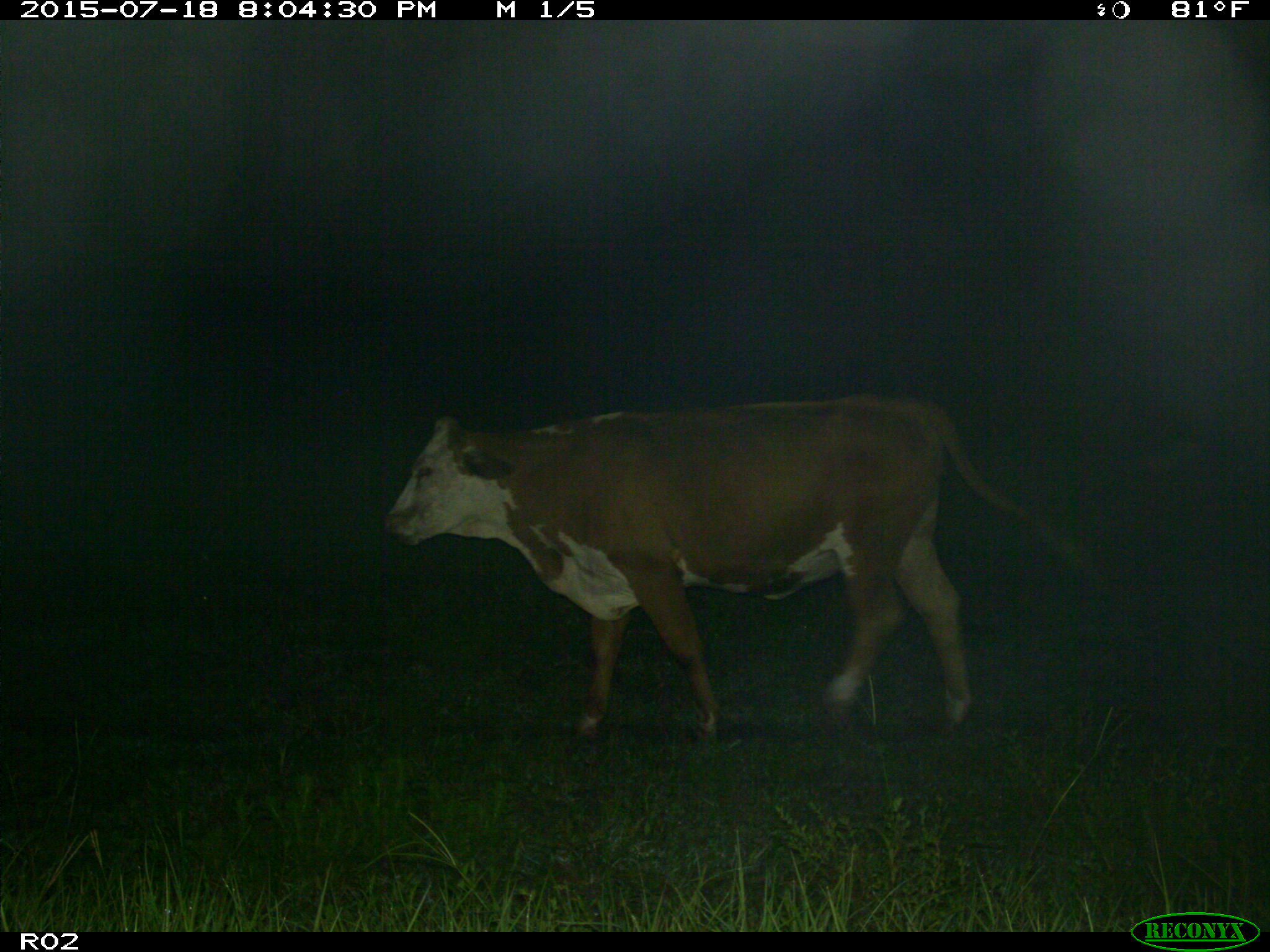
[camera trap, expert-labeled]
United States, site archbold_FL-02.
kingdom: Animalia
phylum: Chordata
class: Mammalia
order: Artiodactyla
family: Bovidae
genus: Bos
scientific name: Bos taurus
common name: domestic cow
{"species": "Bos taurus (domestic cow)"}